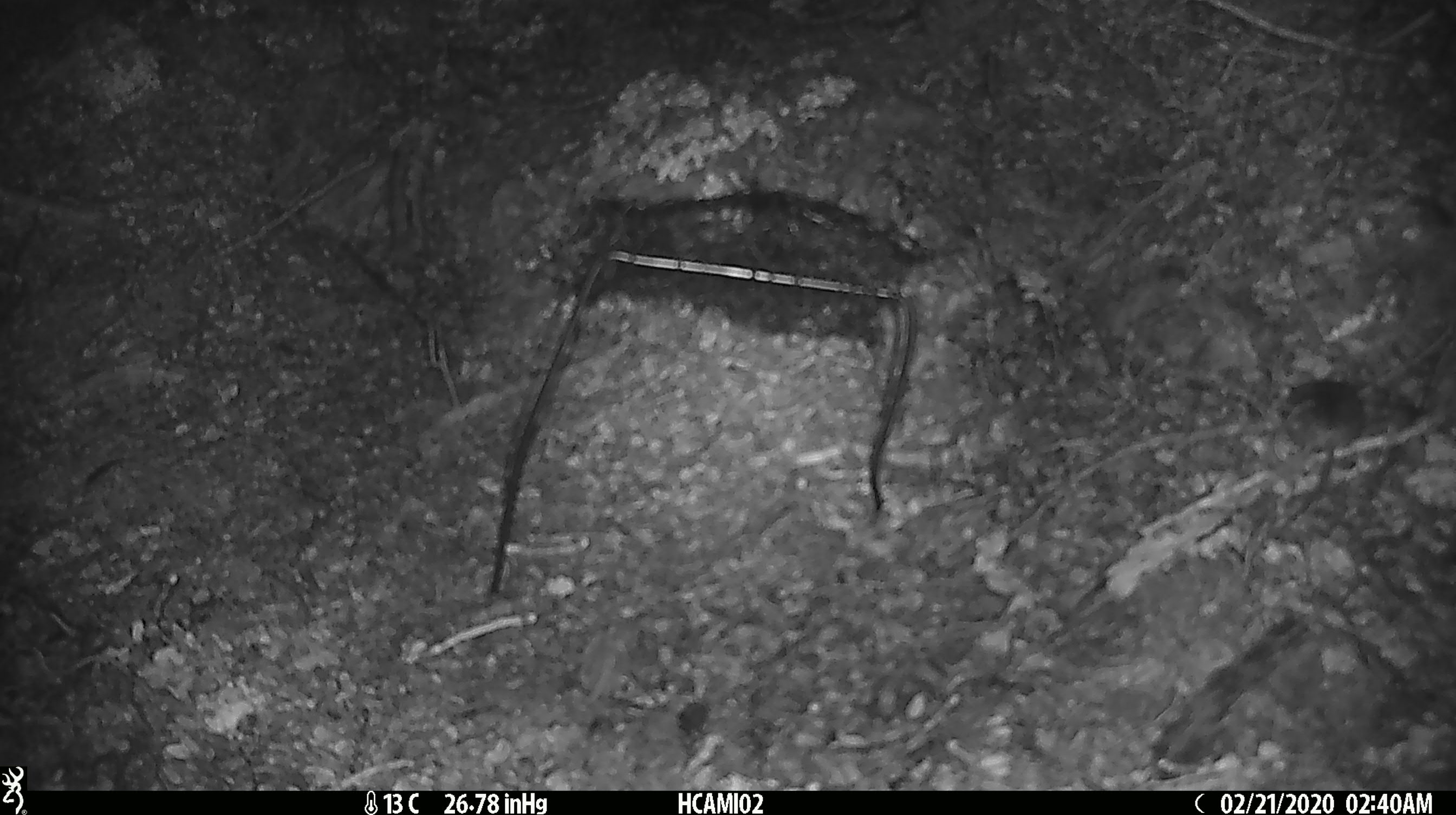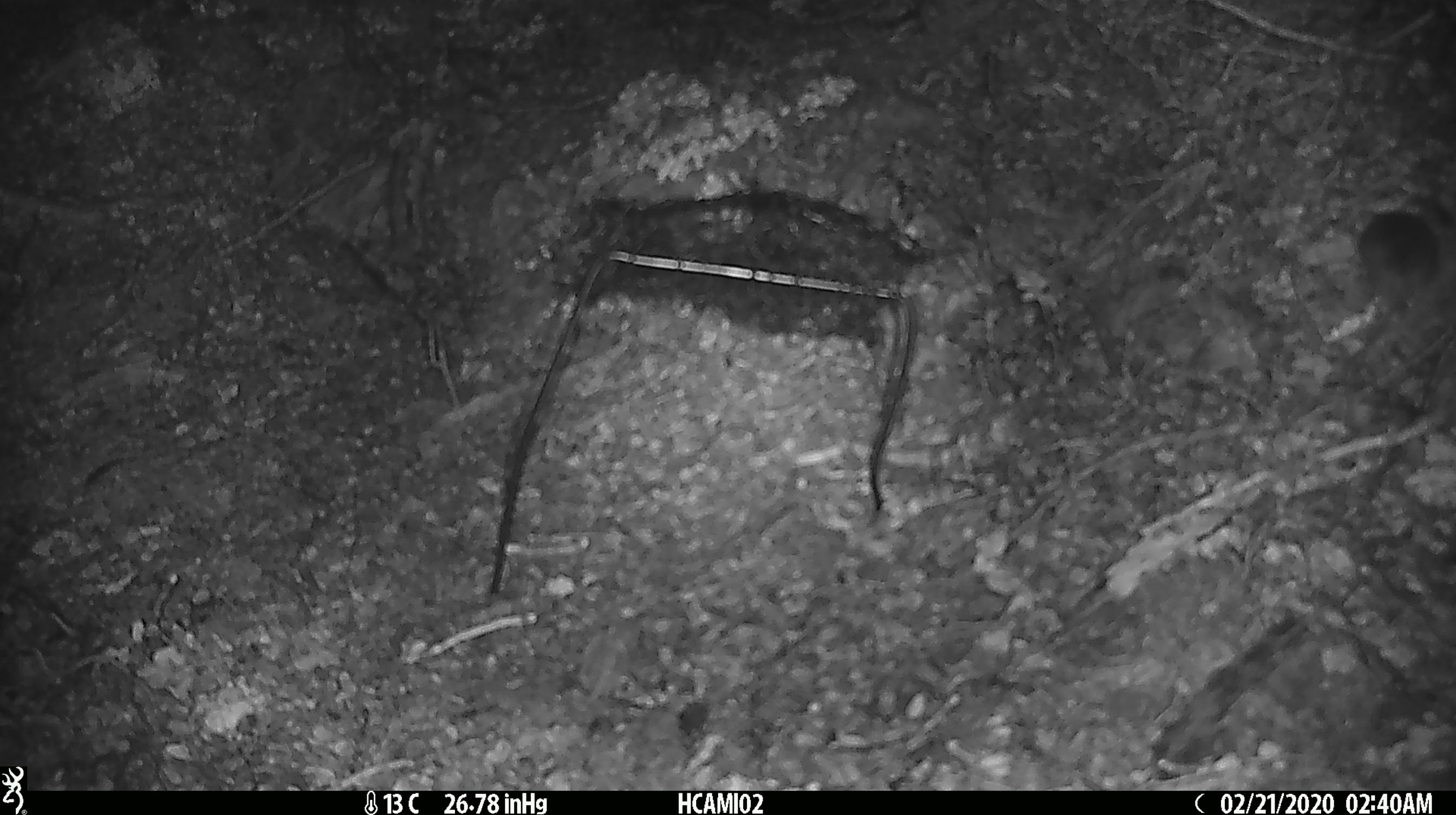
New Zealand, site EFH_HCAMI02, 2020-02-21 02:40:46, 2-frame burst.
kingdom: Animalia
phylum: Chordata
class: Mammalia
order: Rodentia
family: Muridae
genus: Mus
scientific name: Mus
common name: mouse